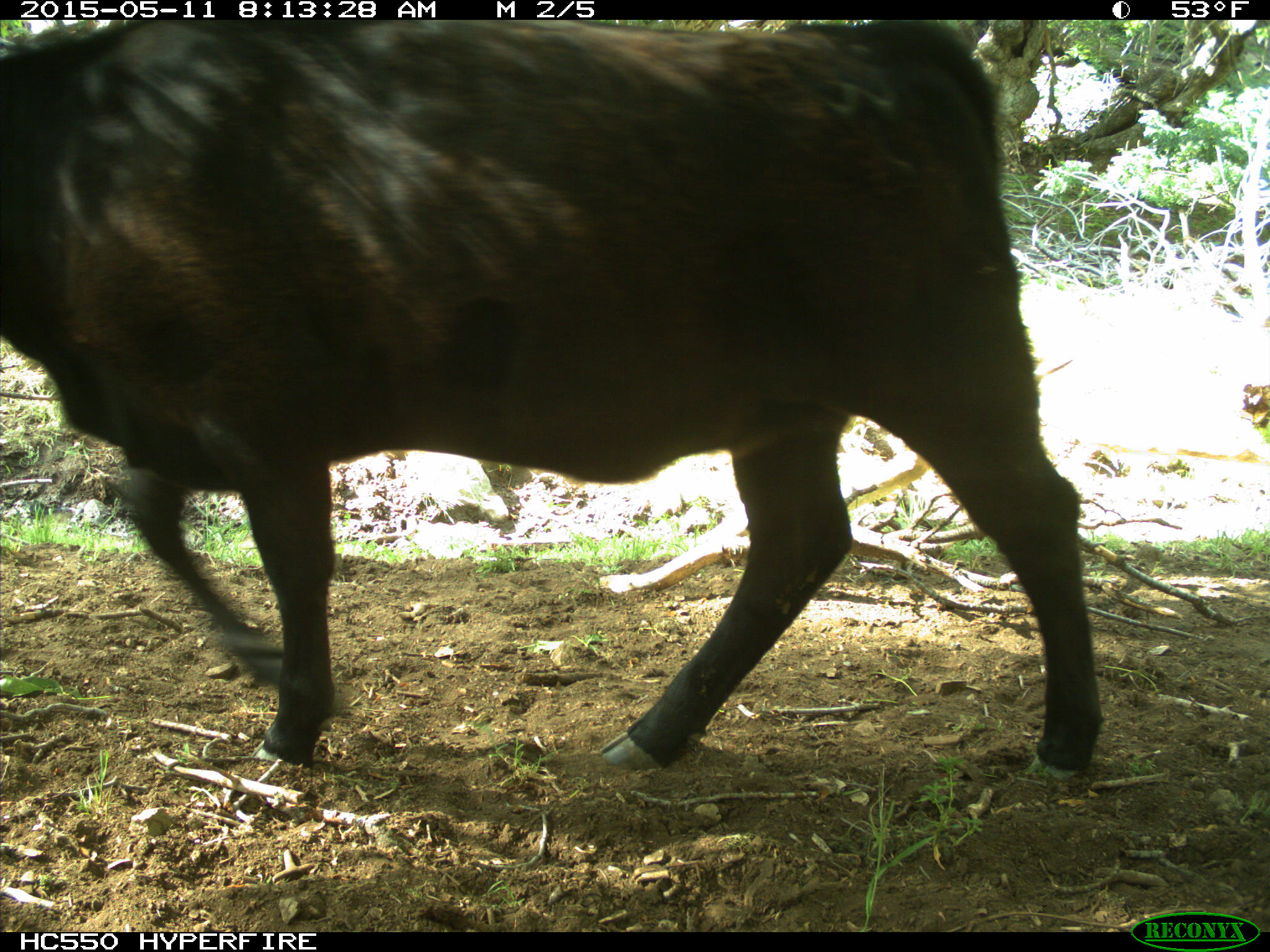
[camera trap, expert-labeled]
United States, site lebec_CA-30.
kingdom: Animalia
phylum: Chordata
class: Mammalia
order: Artiodactyla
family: Bovidae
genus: Bos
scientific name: Bos taurus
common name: domestic cow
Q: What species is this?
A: Bos taurus (domestic cow).